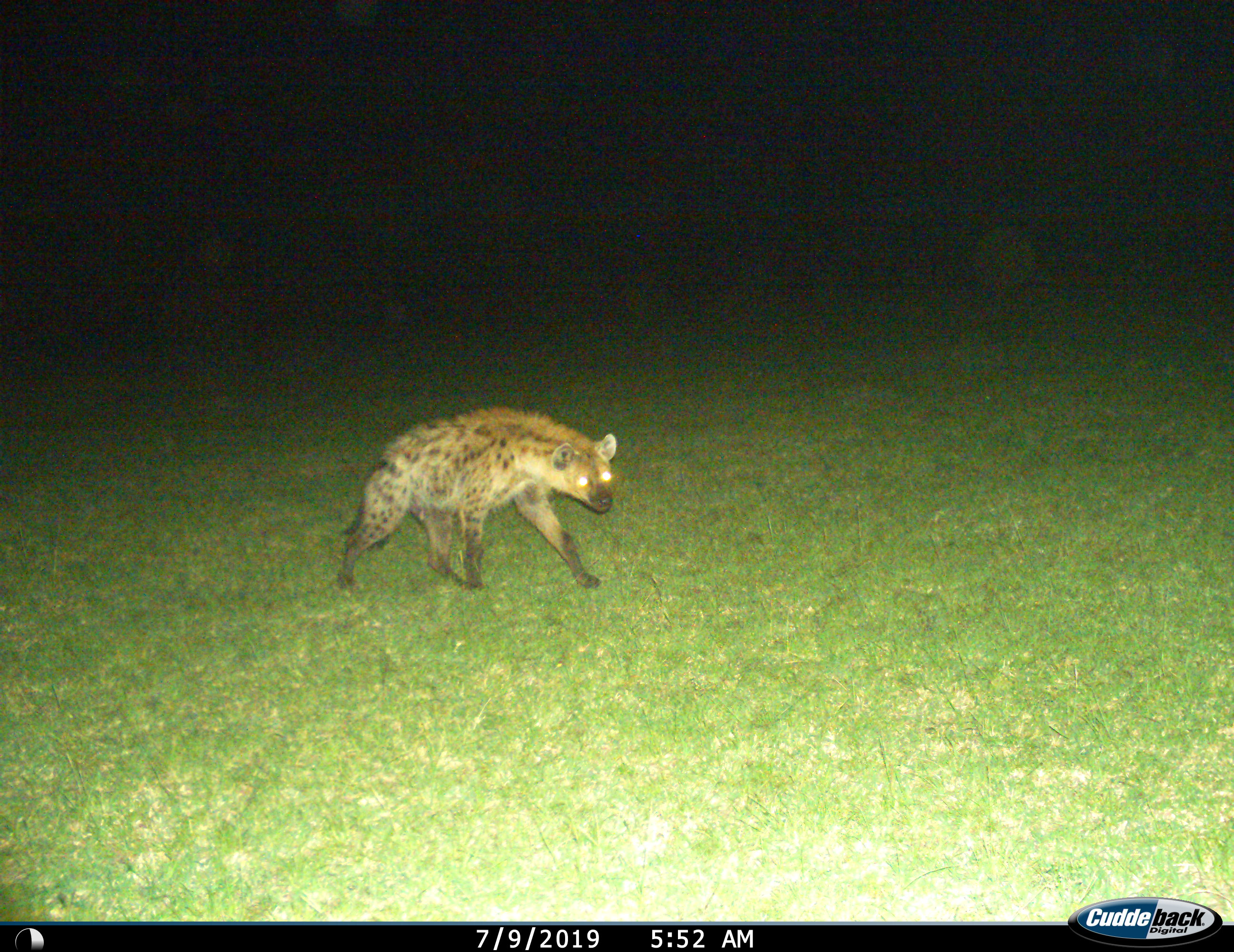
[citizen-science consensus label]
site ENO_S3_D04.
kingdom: Animalia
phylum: Chordata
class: Mammalia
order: Carnivora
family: Hyaenidae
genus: Crocuta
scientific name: Crocuta crocuta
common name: spotted hyena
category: hyenaspotted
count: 1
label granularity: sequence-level